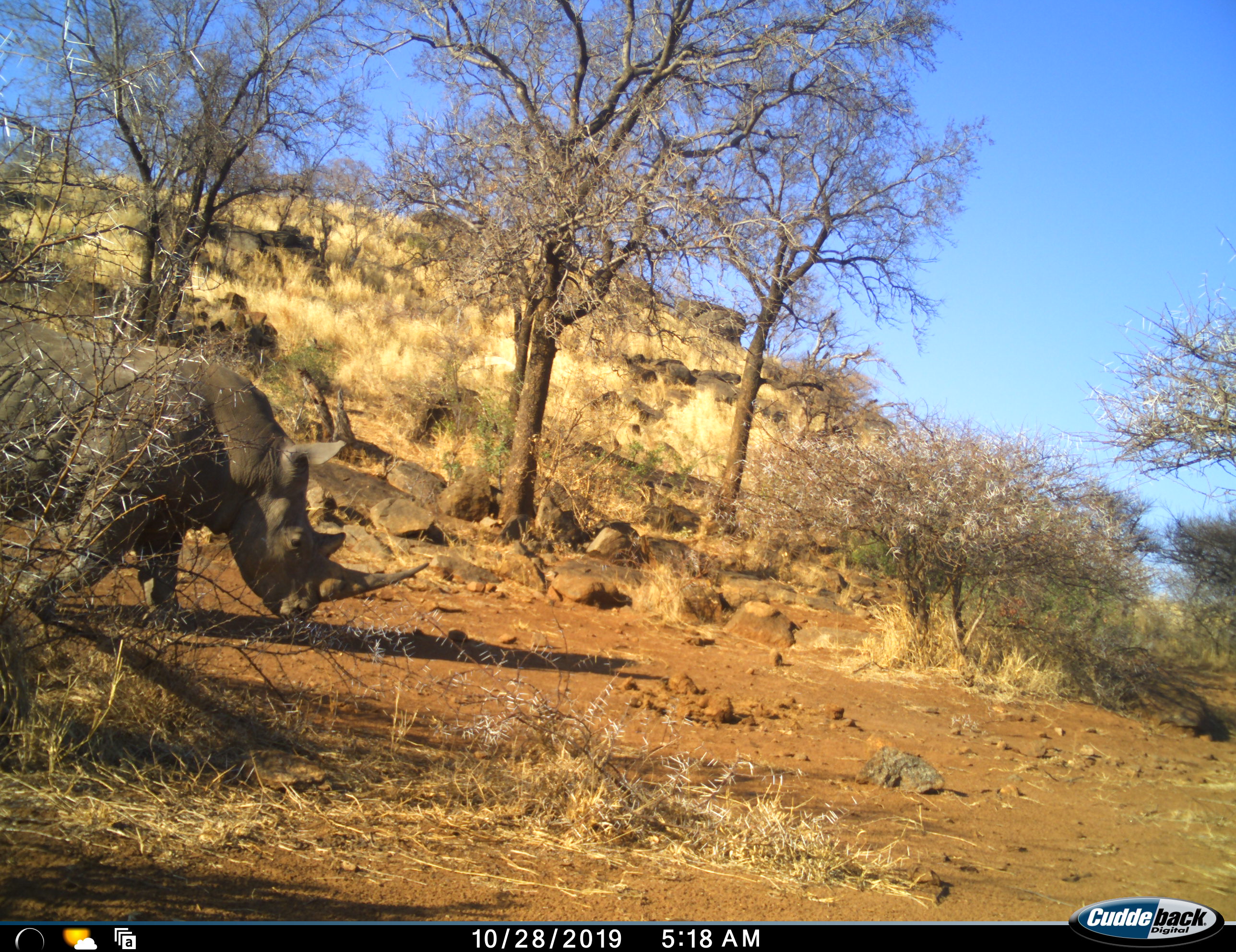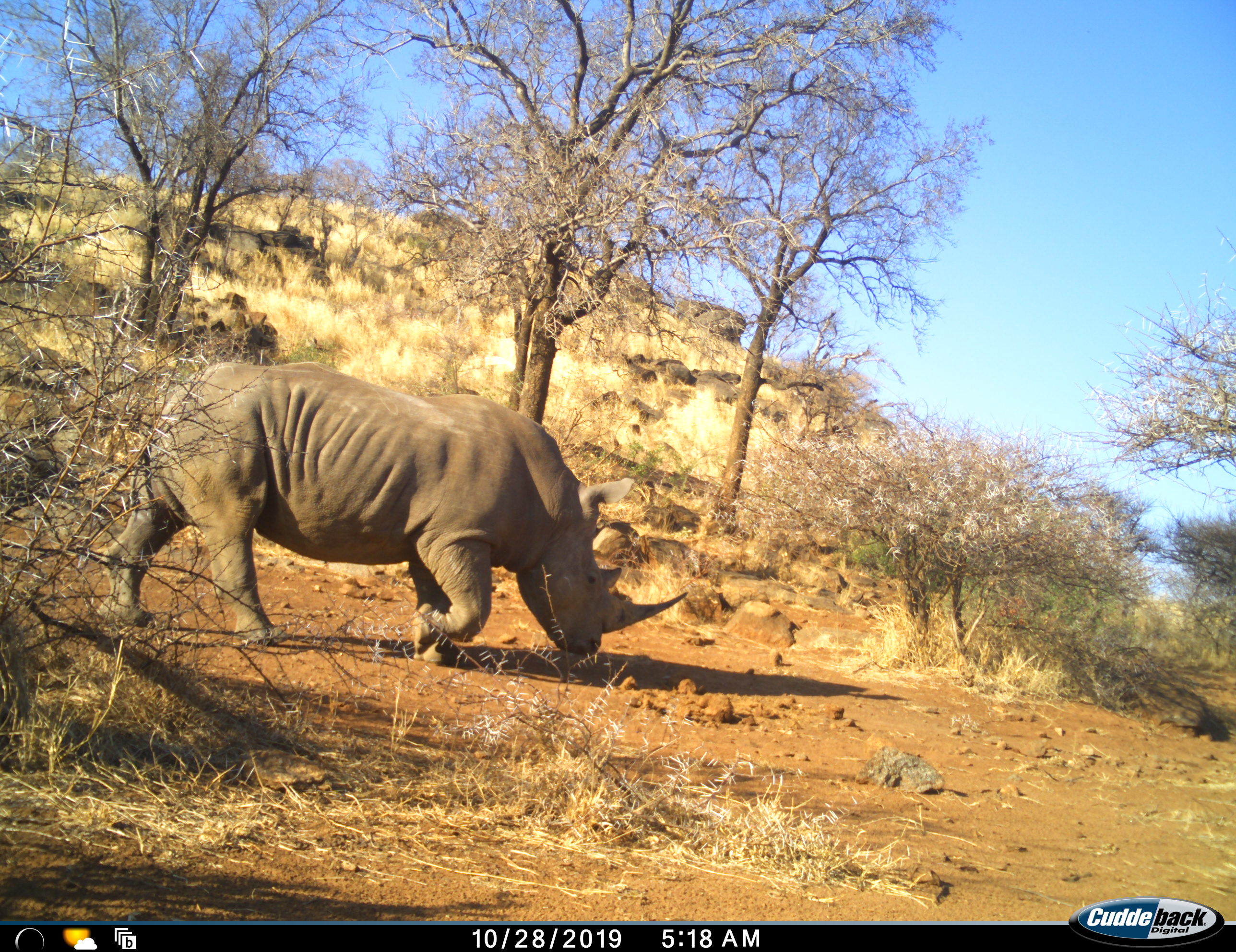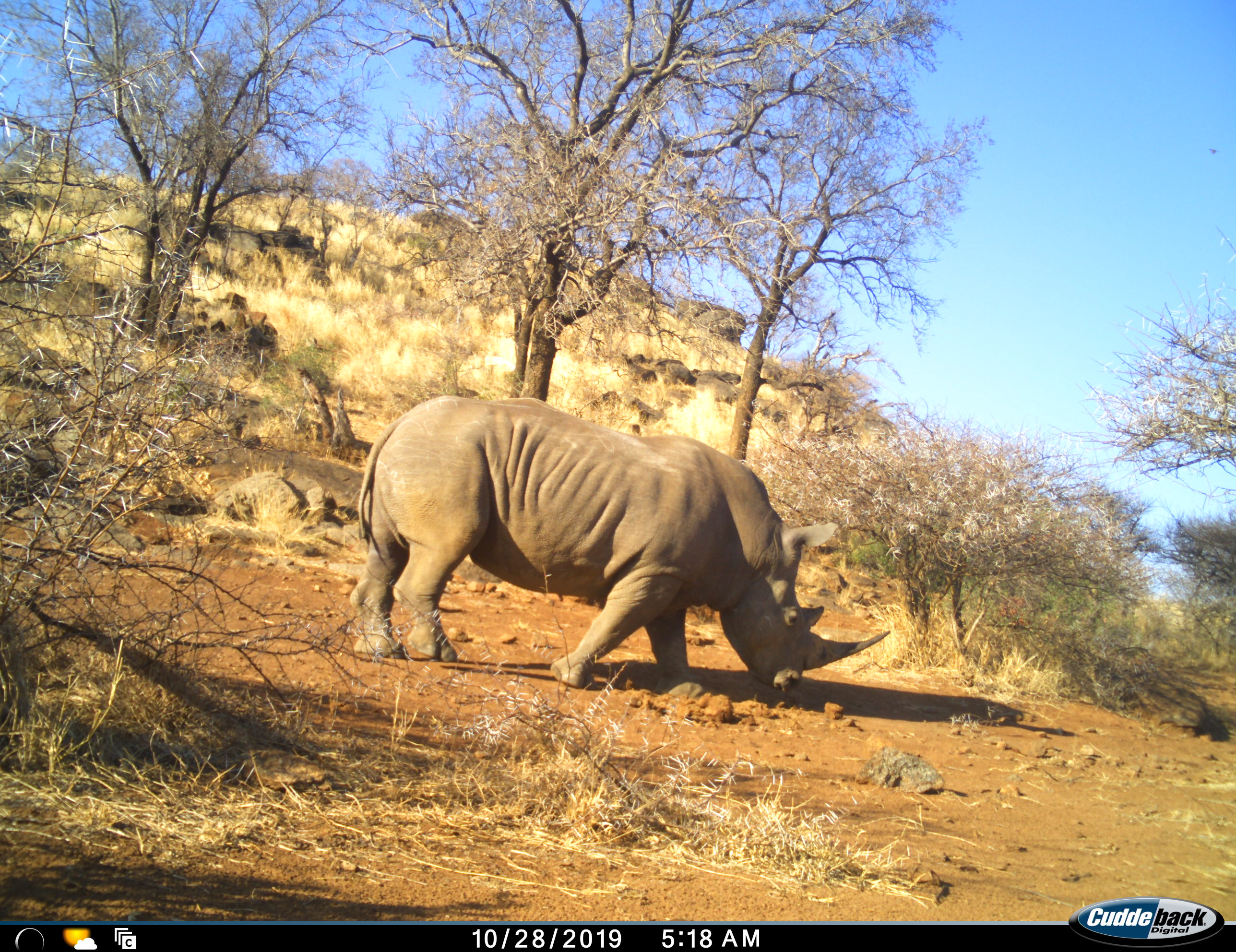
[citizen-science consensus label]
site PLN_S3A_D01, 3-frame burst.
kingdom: Animalia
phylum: Chordata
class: Mammalia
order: Perissodactyla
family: Rhinocerotidae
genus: Ceratotherium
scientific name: Ceratotherium simum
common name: white rhinoceros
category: rhinoceroswhite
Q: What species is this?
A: Rhinoceroswhite (white rhinoceros) (Ceratotherium simum).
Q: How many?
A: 1.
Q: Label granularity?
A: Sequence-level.